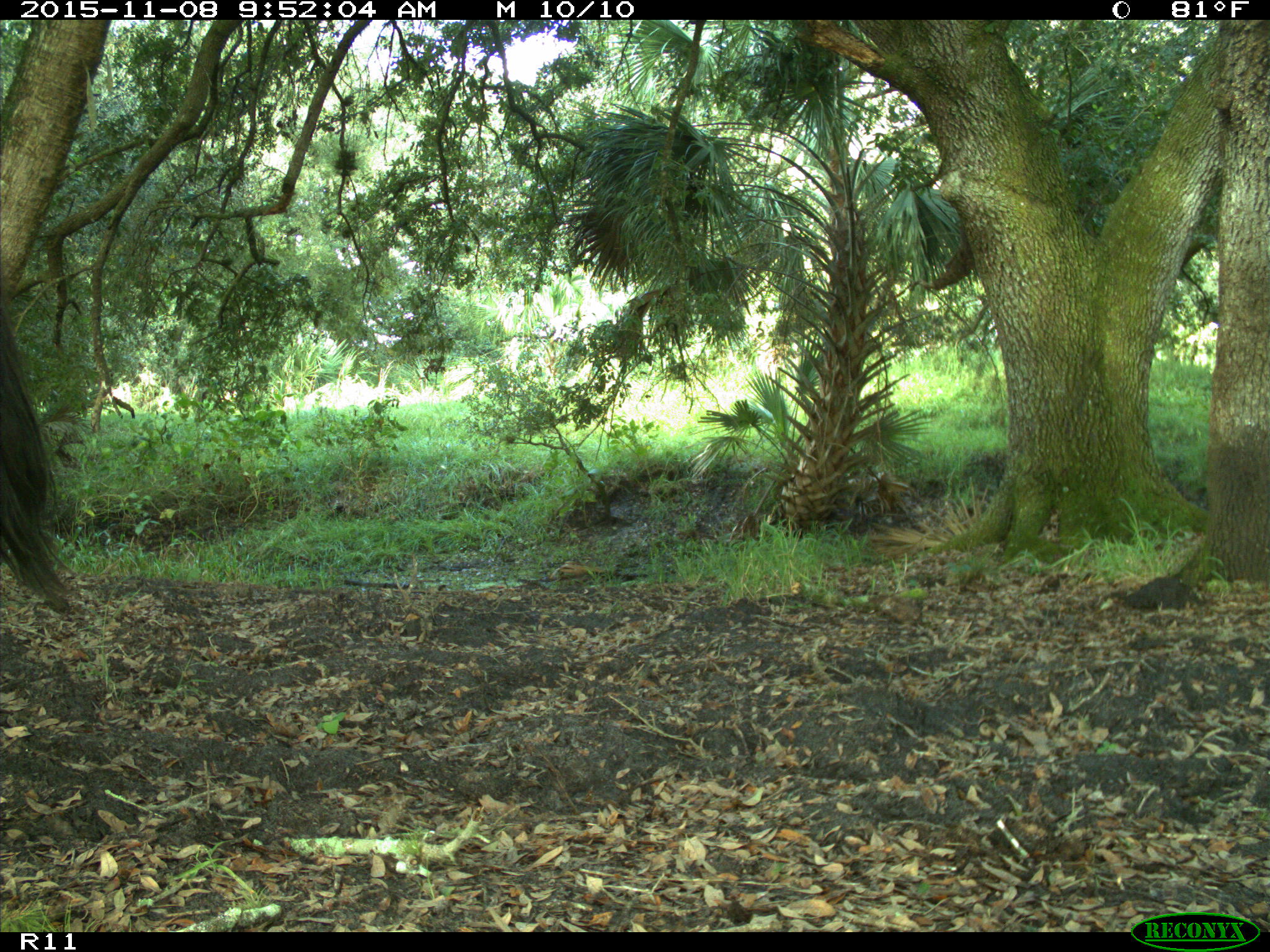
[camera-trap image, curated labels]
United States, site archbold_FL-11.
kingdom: Animalia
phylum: Chordata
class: Mammalia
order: Artiodactyla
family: Bovidae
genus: Bos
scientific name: Bos taurus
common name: domestic cow